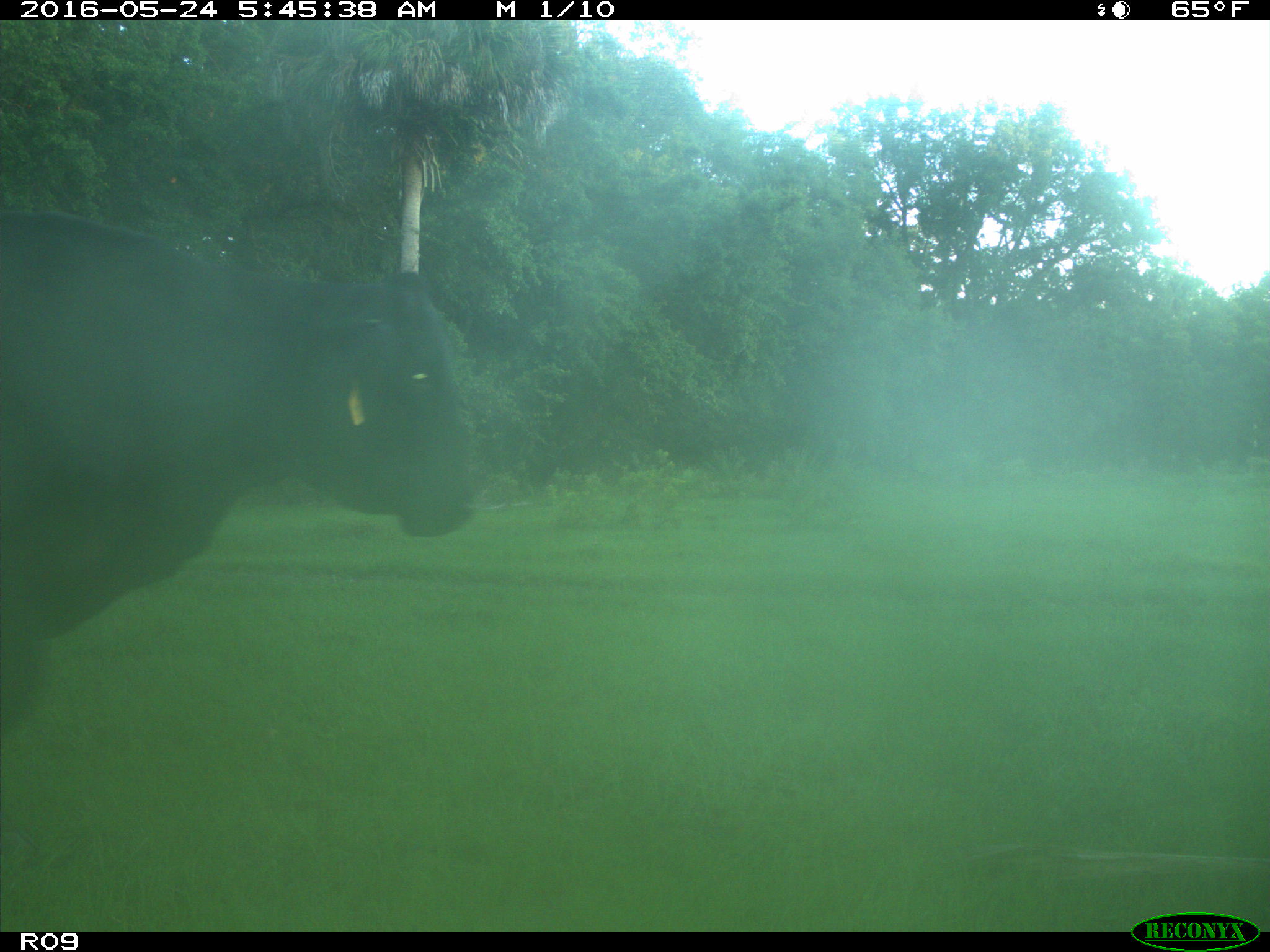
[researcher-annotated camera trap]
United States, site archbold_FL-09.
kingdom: Animalia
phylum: Chordata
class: Mammalia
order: Artiodactyla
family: Bovidae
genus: Bos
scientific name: Bos taurus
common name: domestic cow